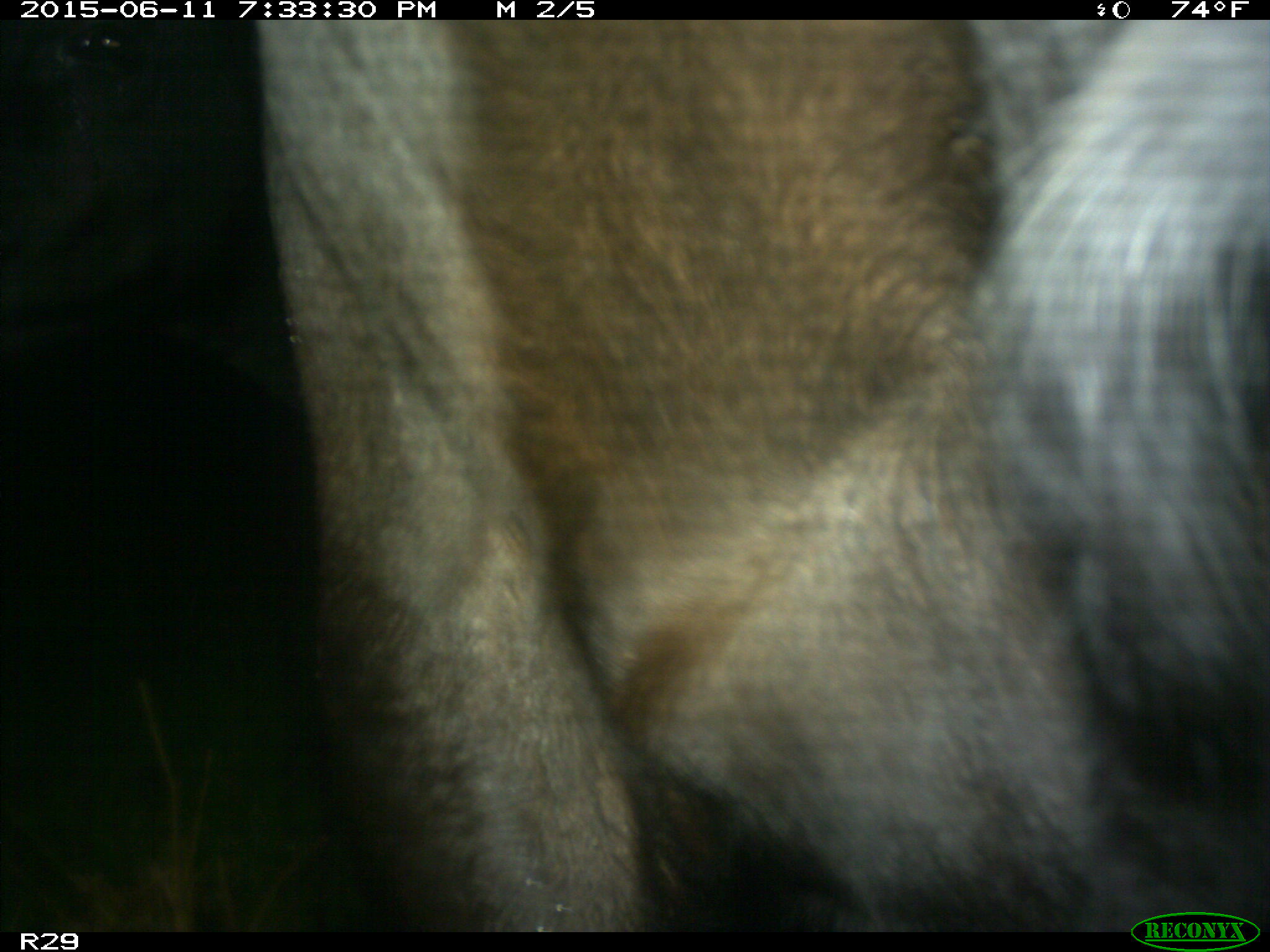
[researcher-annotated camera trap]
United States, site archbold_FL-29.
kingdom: Animalia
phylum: Chordata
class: Mammalia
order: Artiodactyla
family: Bovidae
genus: Bos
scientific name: Bos taurus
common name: domestic cow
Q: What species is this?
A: Bos taurus (domestic cow).